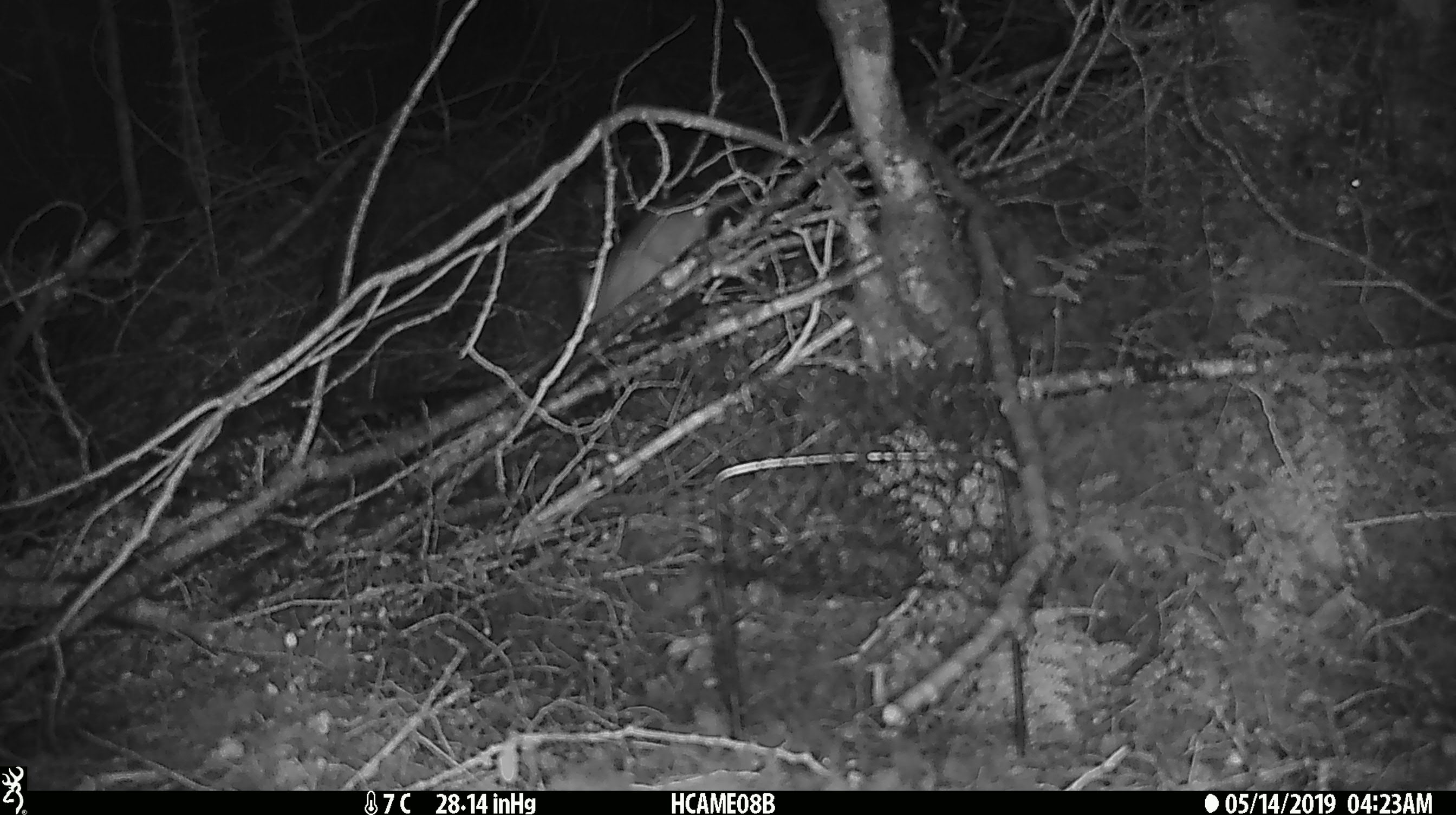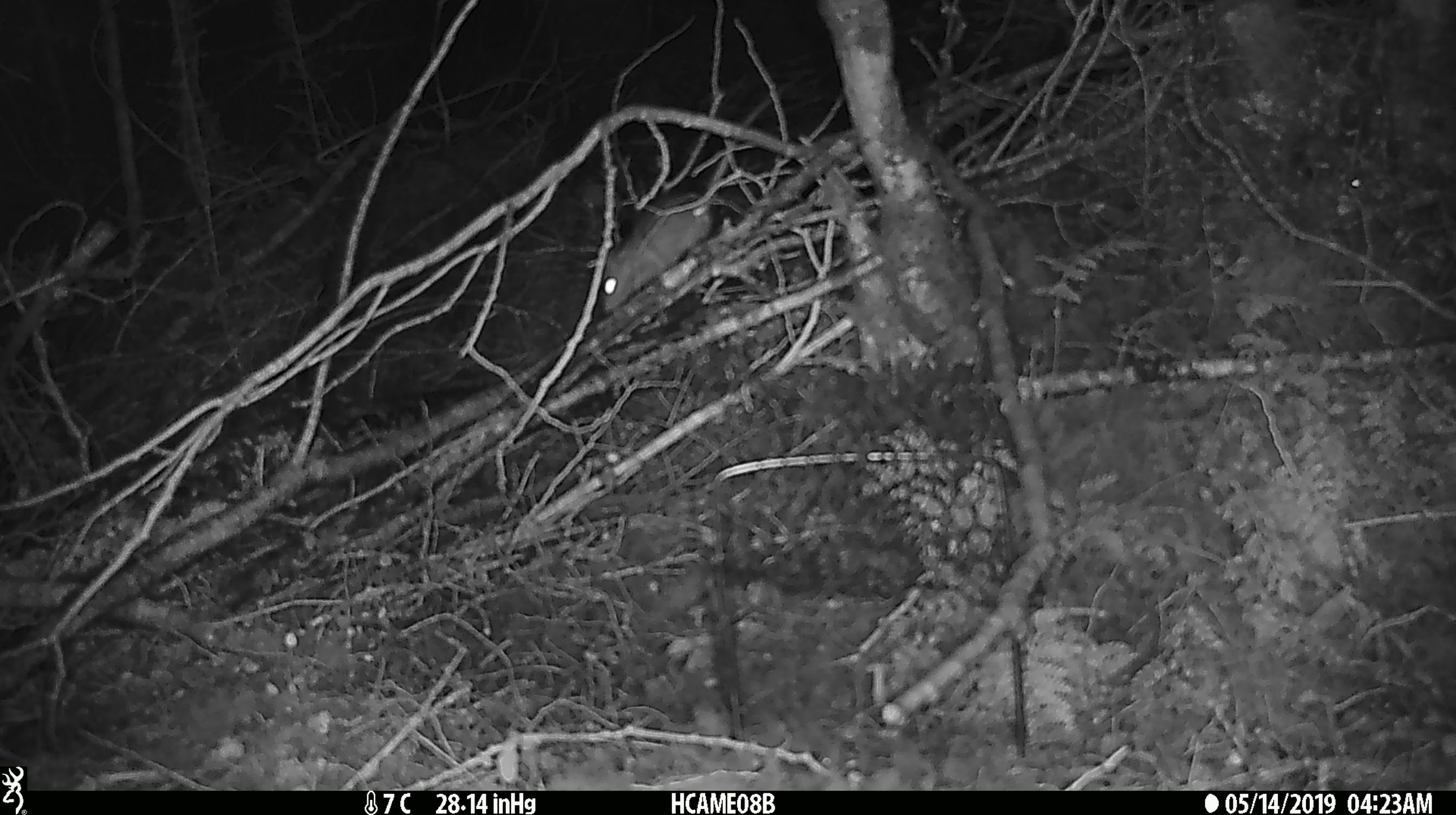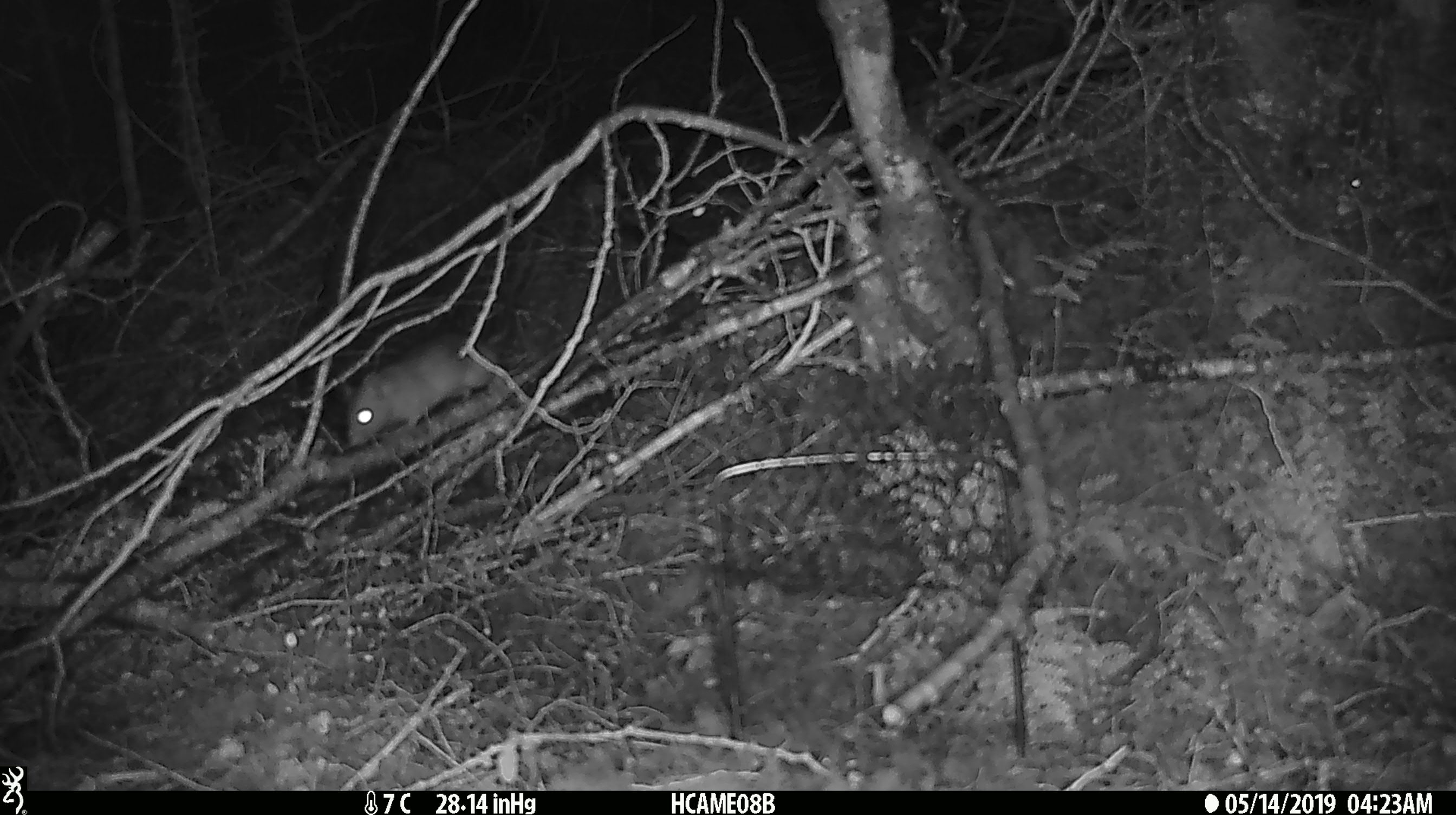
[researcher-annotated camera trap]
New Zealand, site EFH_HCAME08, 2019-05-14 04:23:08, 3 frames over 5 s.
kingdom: Animalia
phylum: Chordata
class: Mammalia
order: Rodentia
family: Muridae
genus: Rattus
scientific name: Rattus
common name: rat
Rat (Rattus).